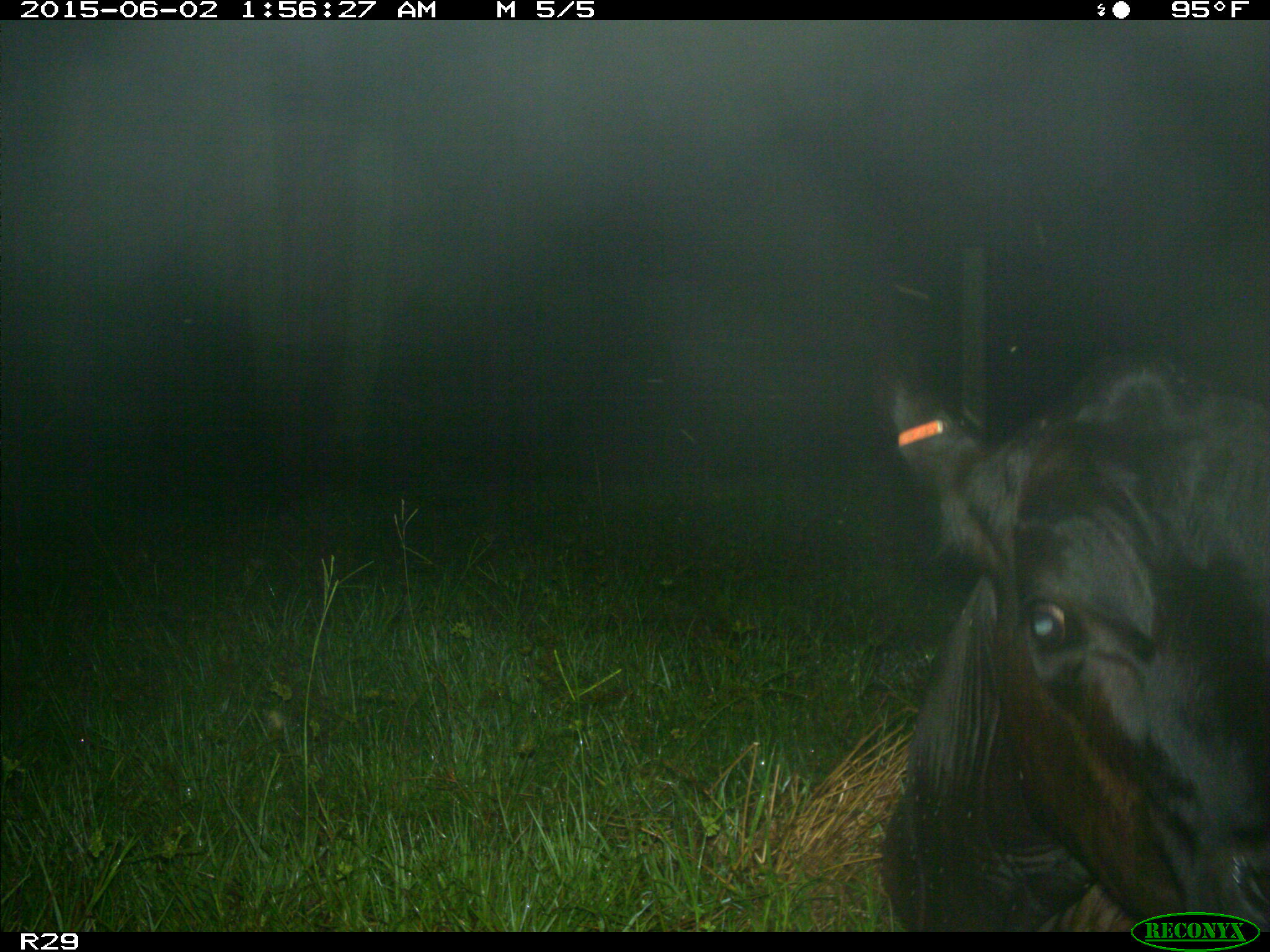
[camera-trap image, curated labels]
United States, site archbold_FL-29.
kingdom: Animalia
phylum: Chordata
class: Mammalia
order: Artiodactyla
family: Bovidae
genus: Bos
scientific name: Bos taurus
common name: domestic cow